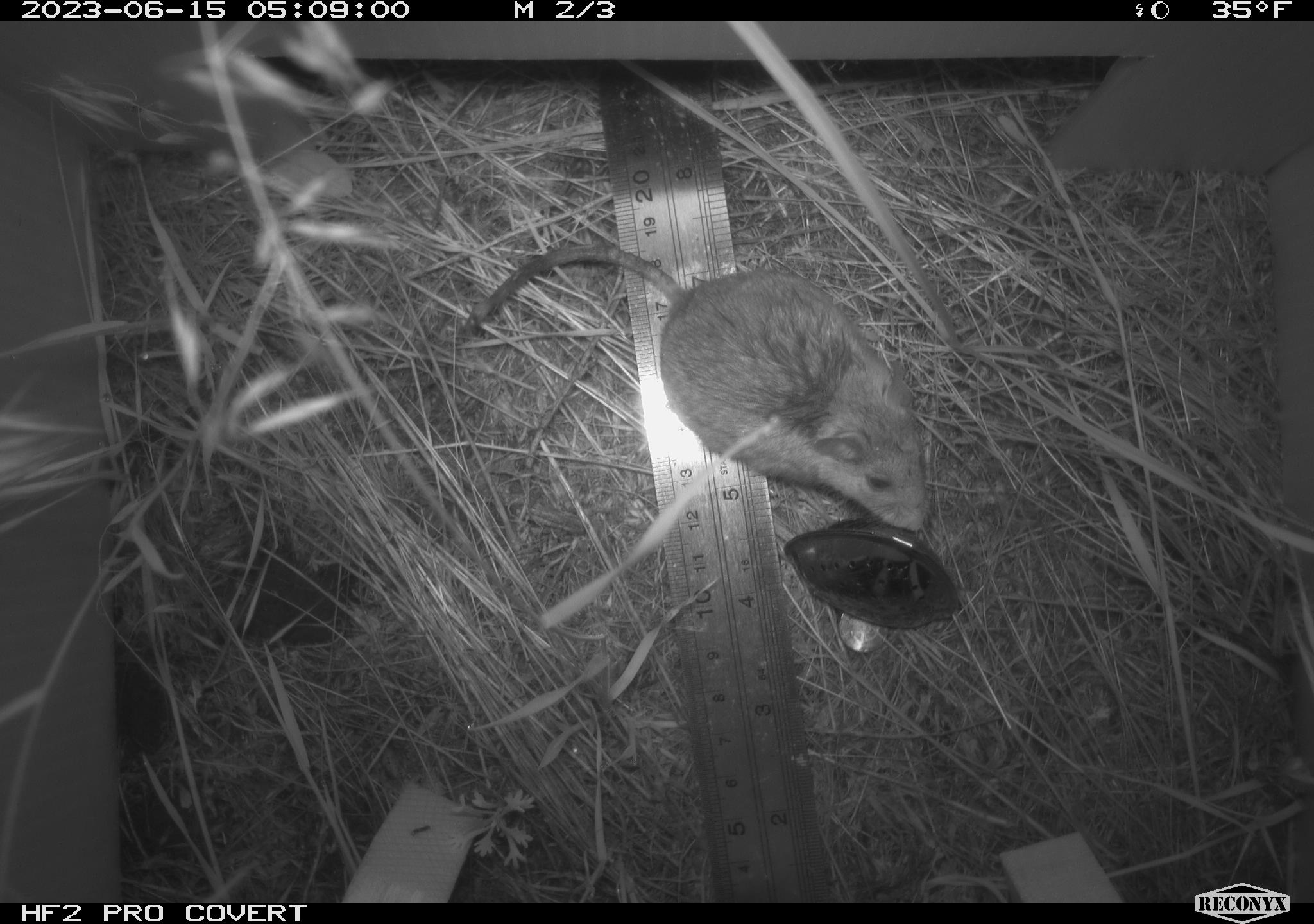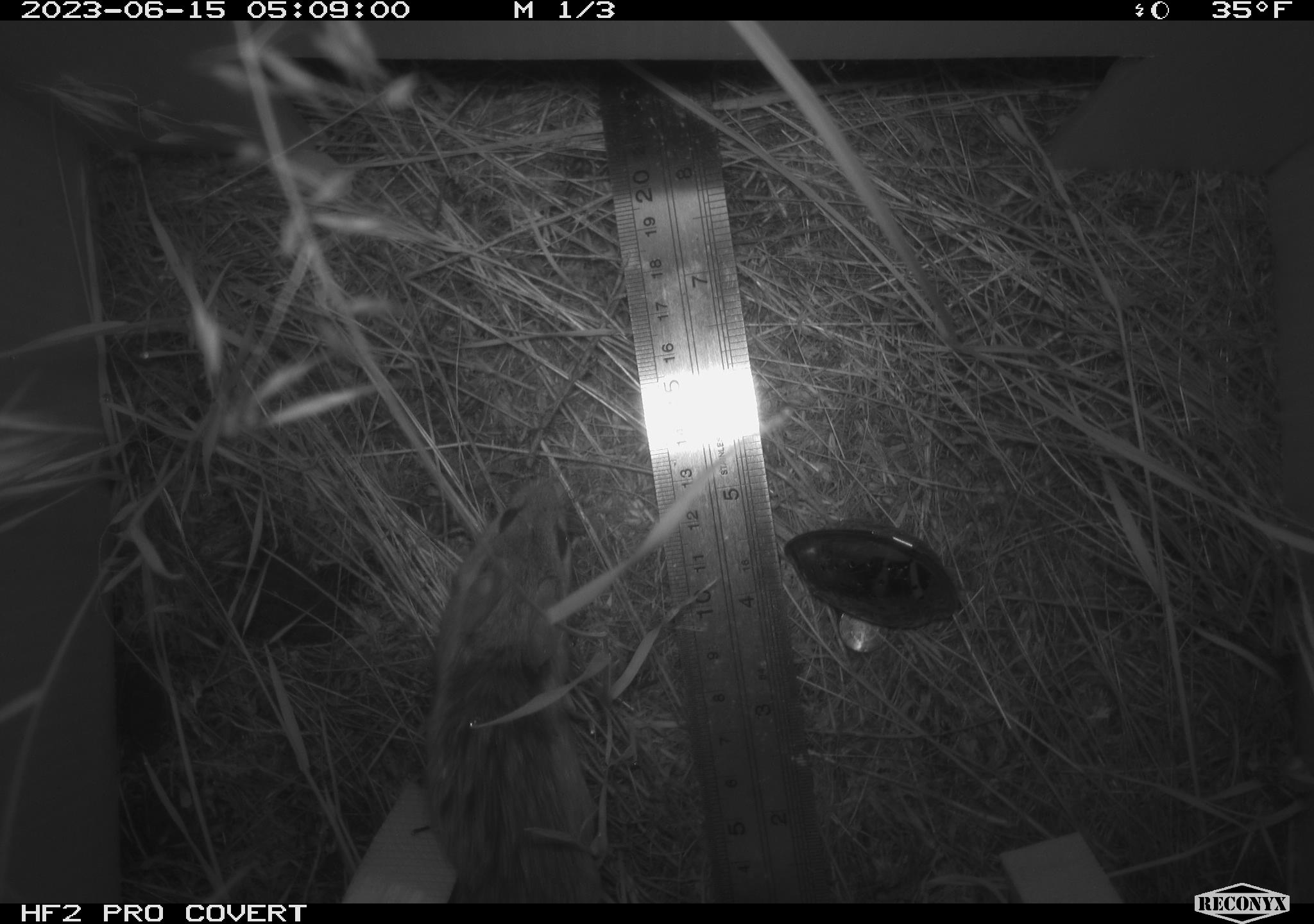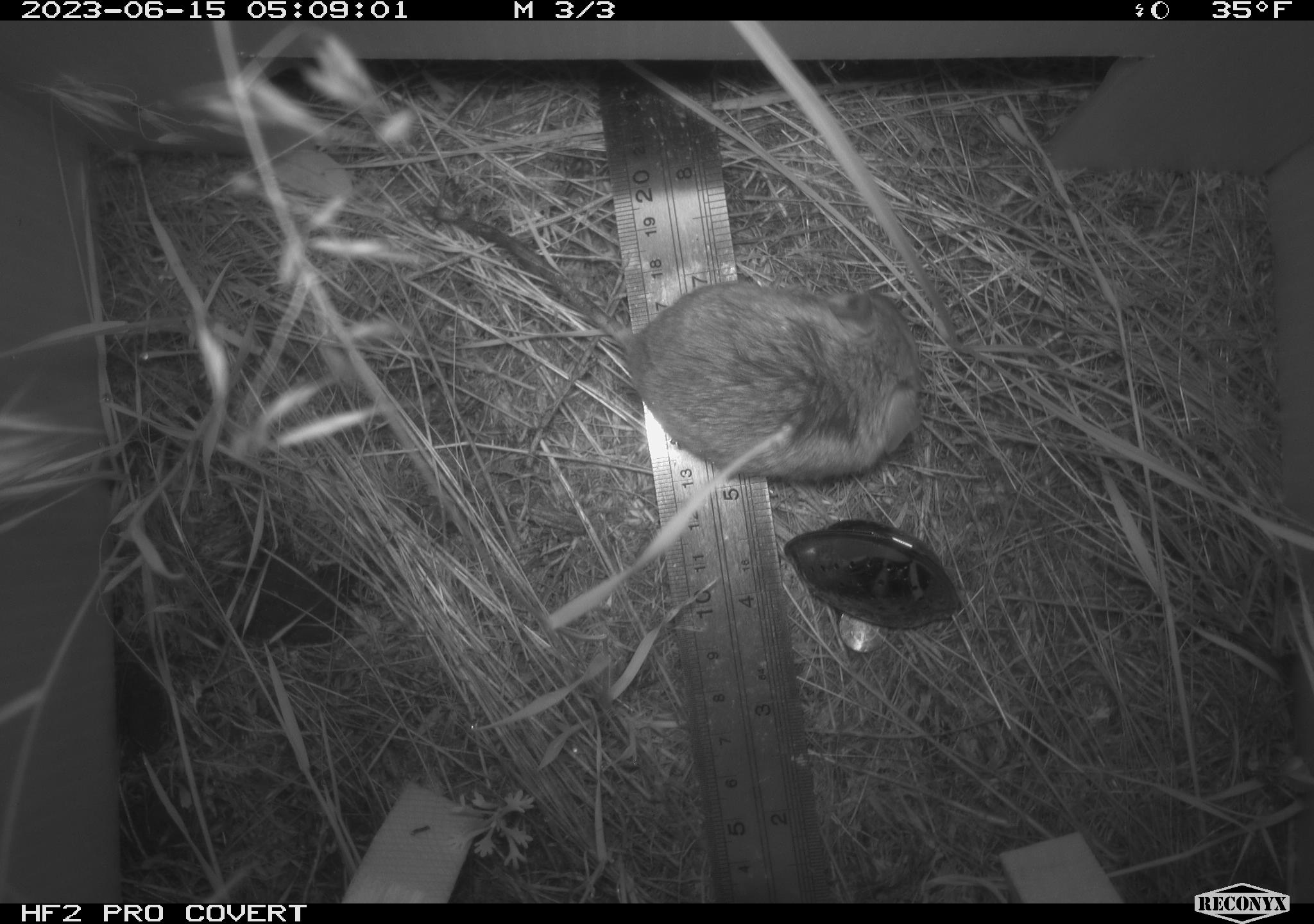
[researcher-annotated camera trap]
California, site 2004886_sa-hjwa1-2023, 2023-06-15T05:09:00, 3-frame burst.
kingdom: Animalia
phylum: Chordata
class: Mammalia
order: Rodentia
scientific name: Rodentia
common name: mouse species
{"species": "mouse species (Rodentia)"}